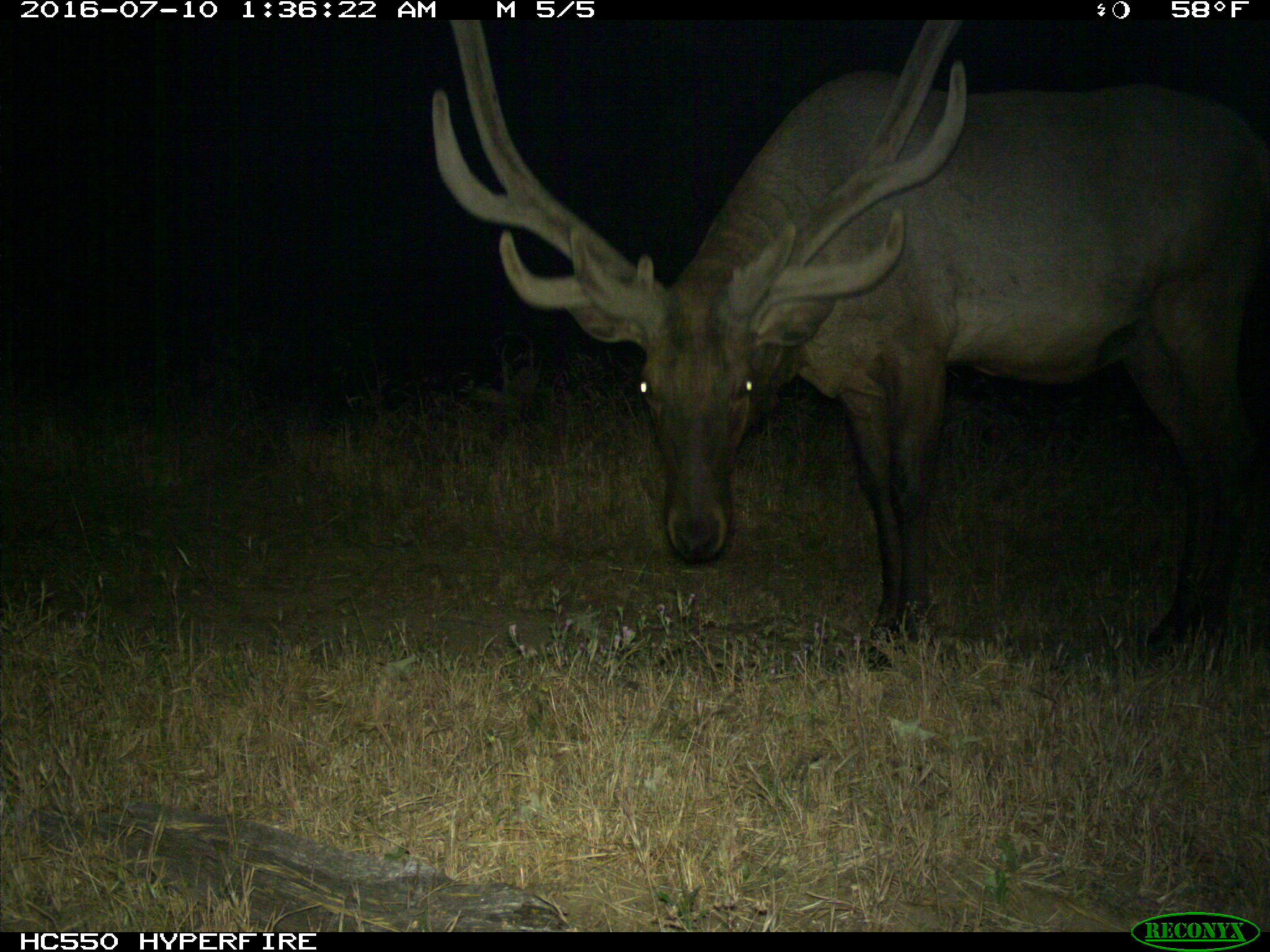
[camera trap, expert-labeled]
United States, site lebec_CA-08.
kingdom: Animalia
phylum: Chordata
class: Mammalia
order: Artiodactyla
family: Cervidae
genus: Cervus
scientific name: Cervus canadensis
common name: elk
Cervus canadensis (elk).